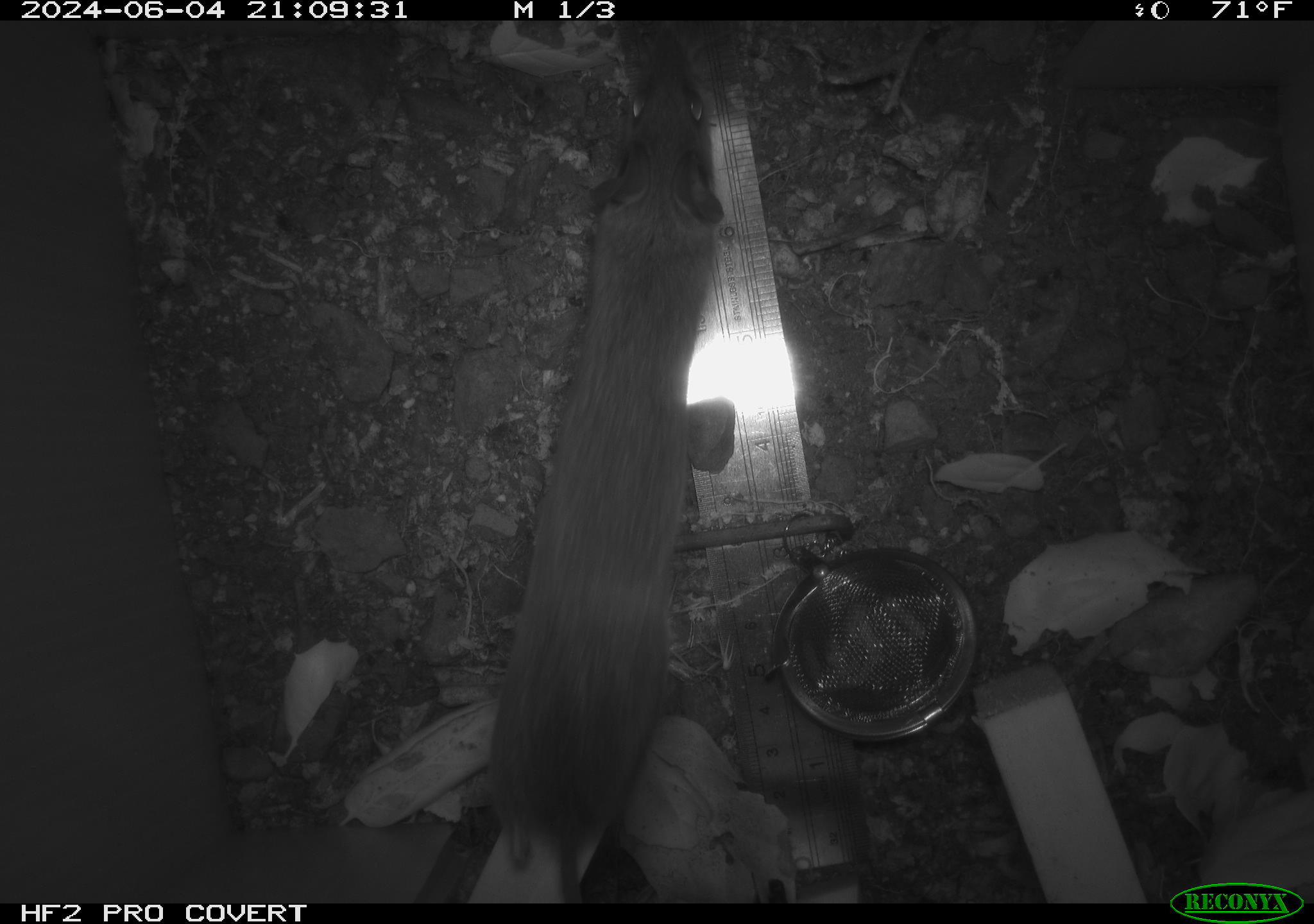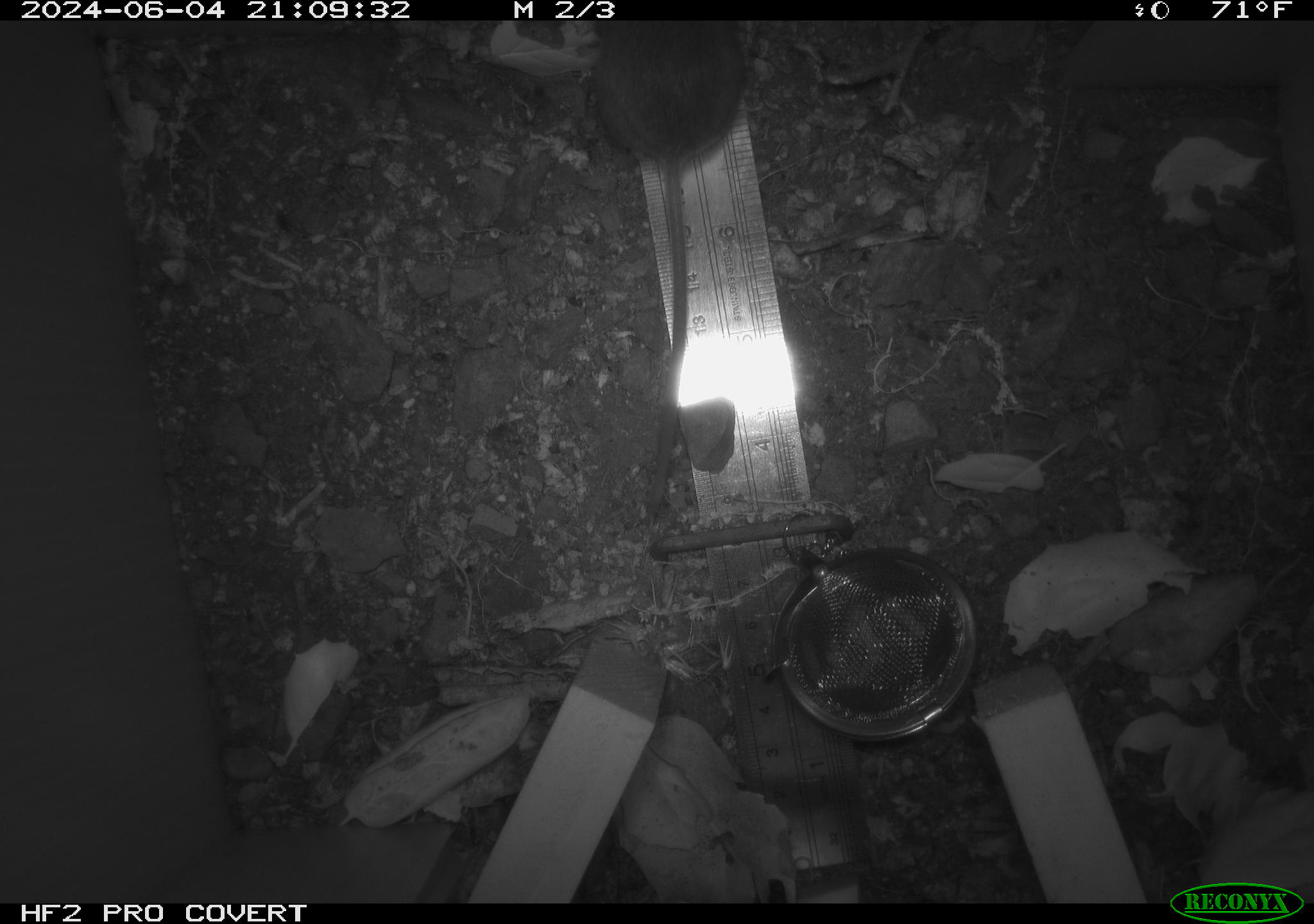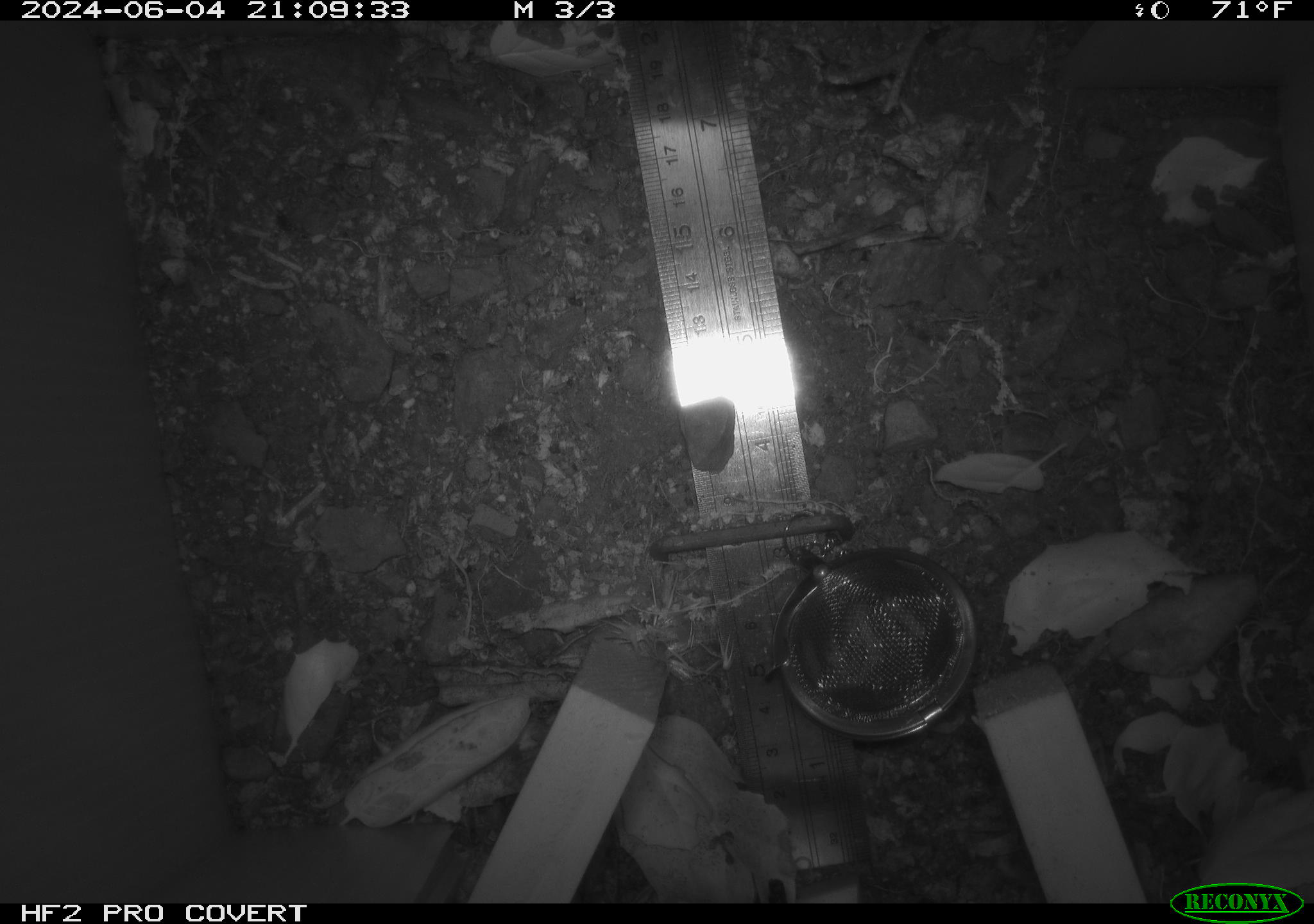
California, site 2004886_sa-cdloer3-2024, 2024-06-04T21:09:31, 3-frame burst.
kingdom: Animalia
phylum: Chordata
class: Mammalia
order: Rodentia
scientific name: Rodentia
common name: rodent